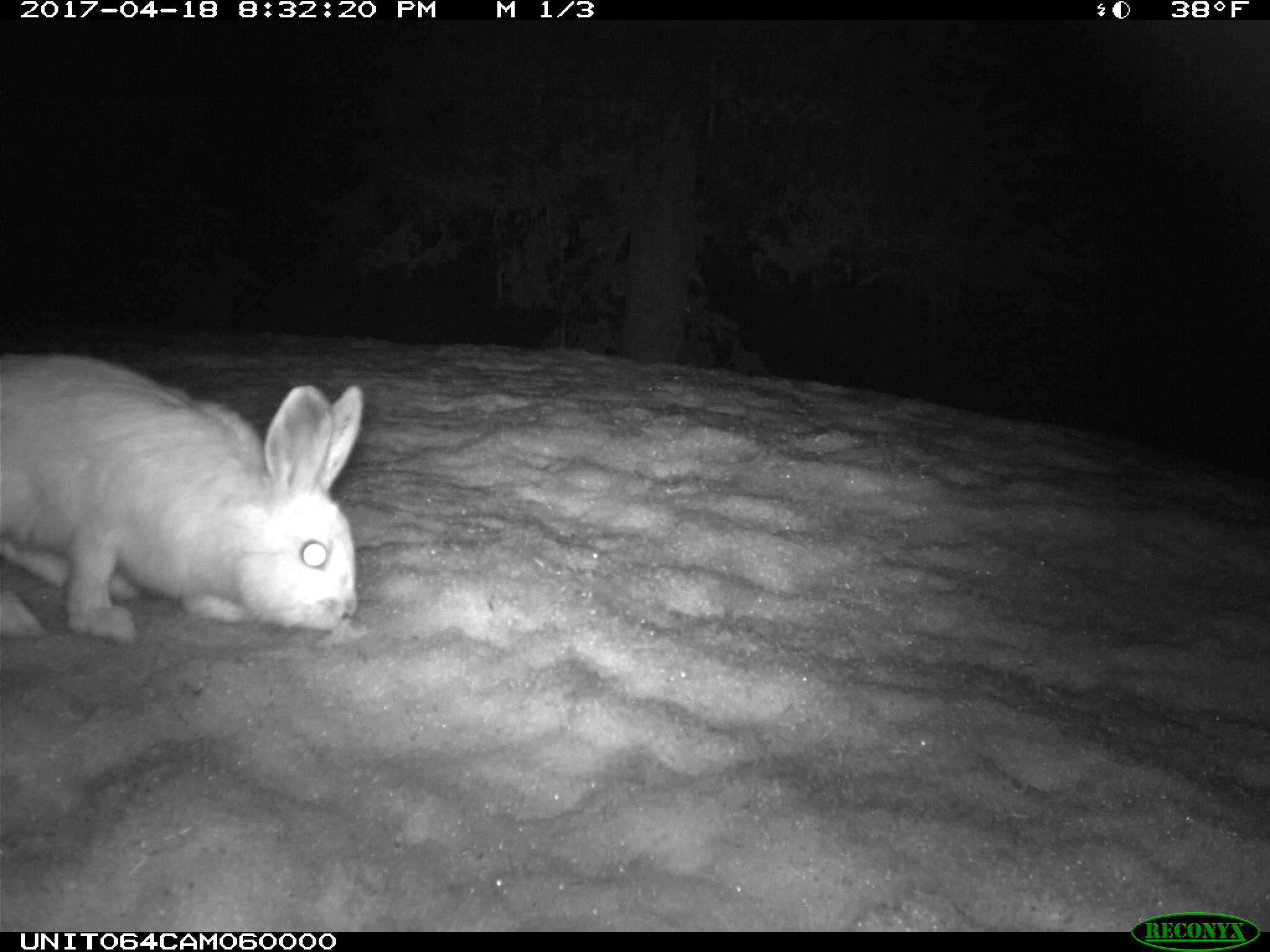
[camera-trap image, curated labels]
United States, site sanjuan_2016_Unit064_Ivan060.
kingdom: Animalia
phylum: Chordata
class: Mammalia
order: Lagomorpha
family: Leporidae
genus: Lepus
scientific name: Lepus americanus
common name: snowshoe hare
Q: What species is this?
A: Lepus americanus (snowshoe hare).